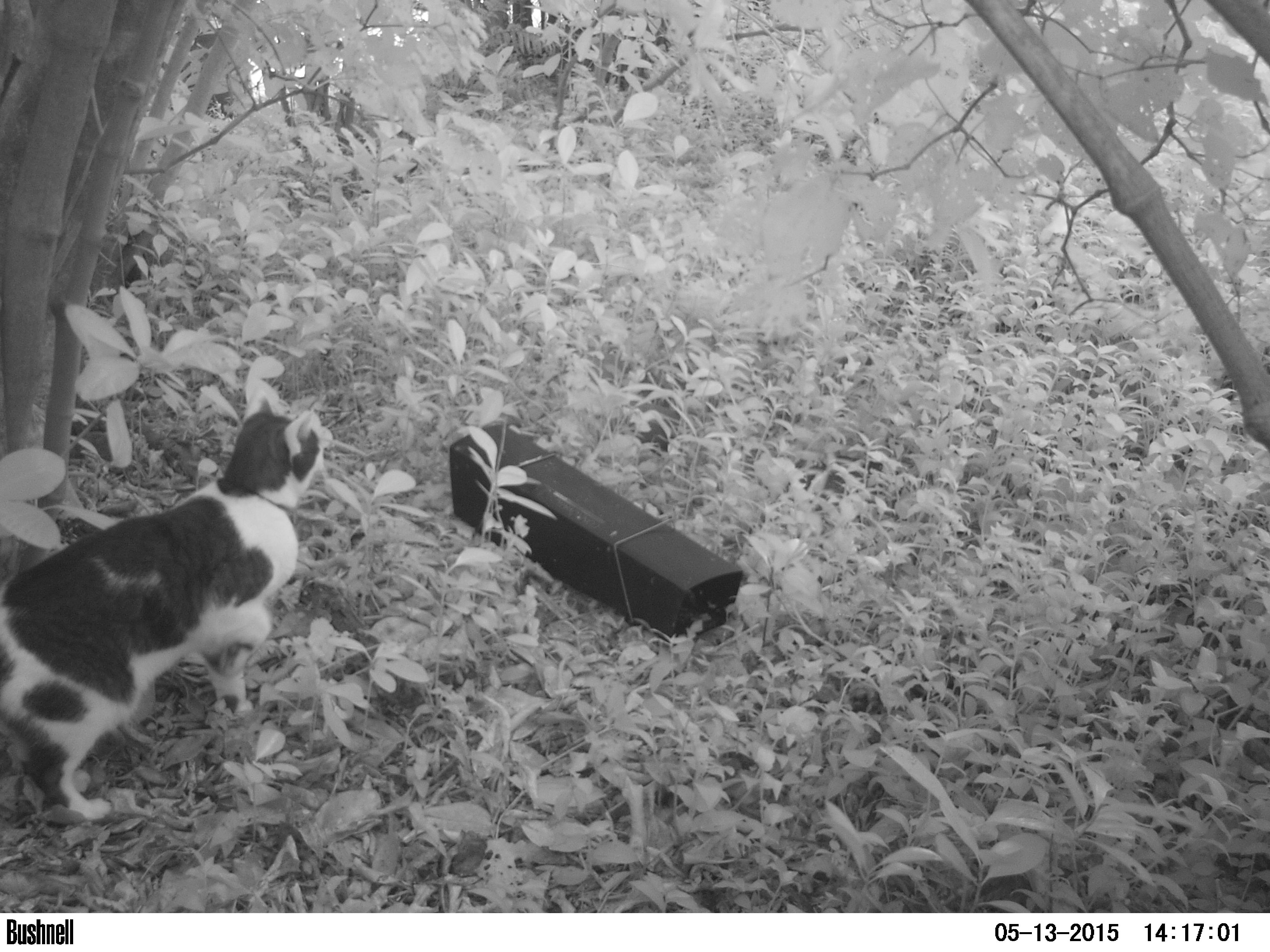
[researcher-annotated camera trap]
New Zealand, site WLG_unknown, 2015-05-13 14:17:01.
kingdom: Animalia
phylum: Chordata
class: Mammalia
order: Carnivora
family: Felidae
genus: Felis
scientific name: Felis catus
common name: domestic cat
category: cat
Cat (domestic cat) (Felis catus).